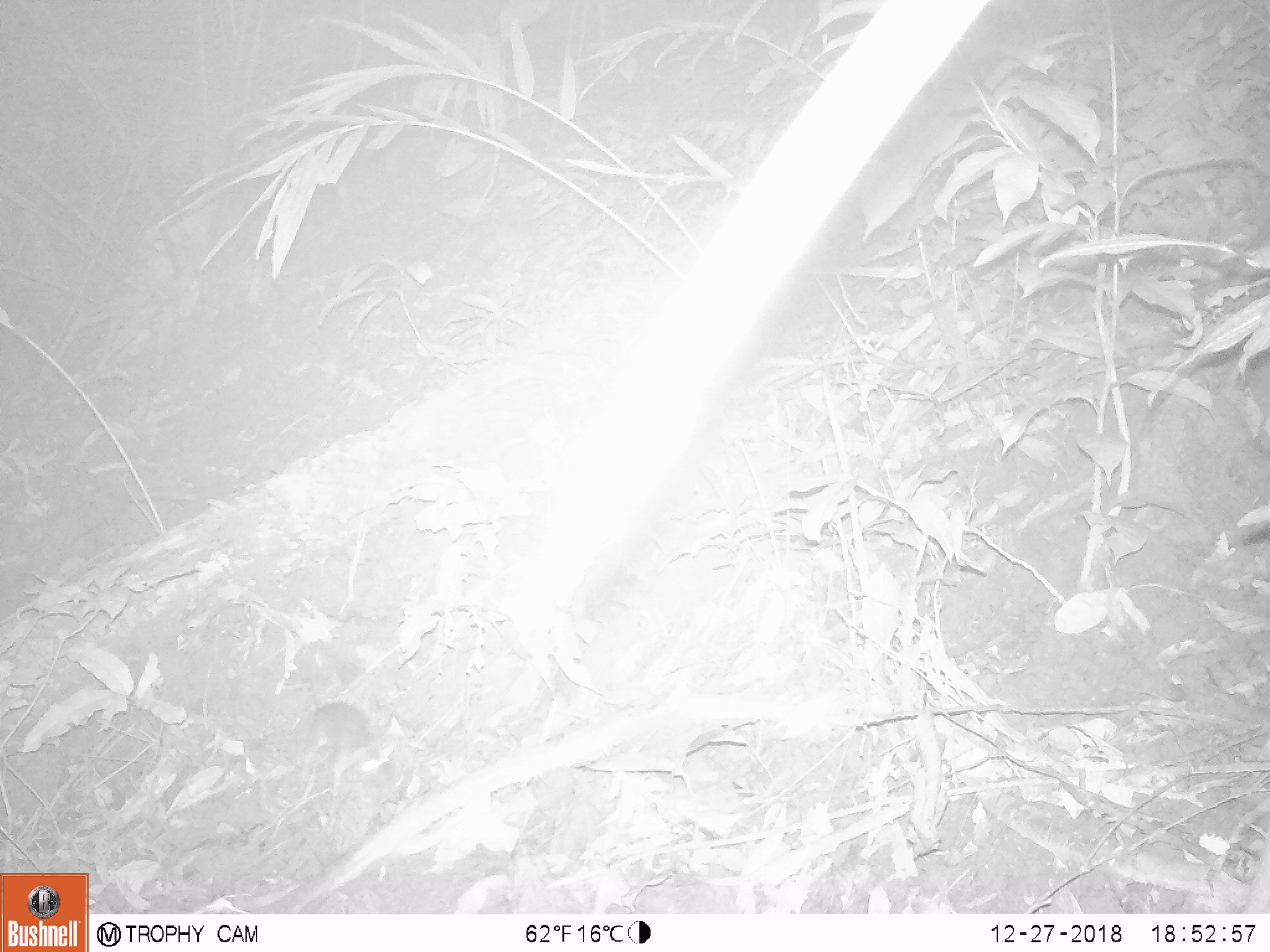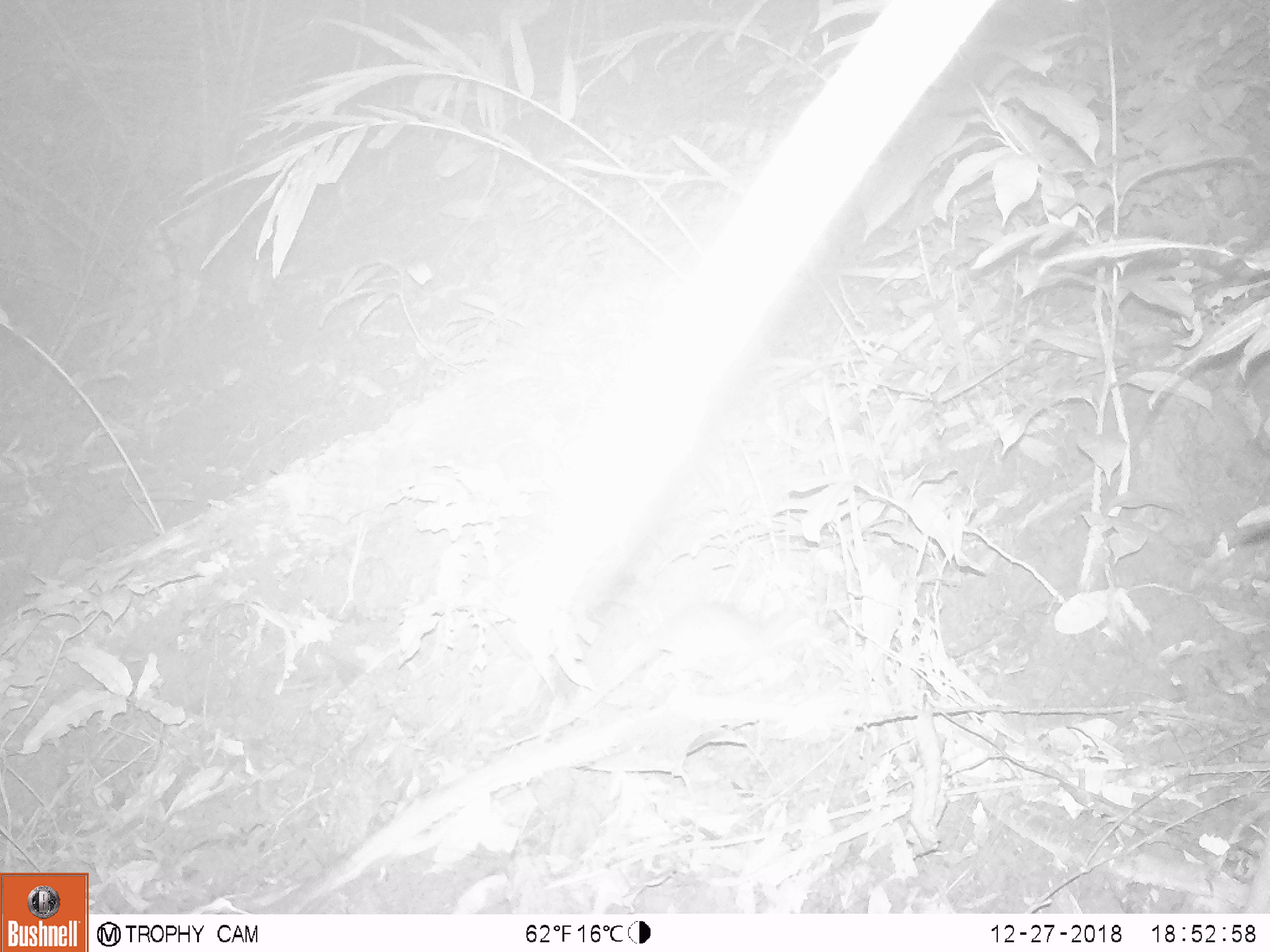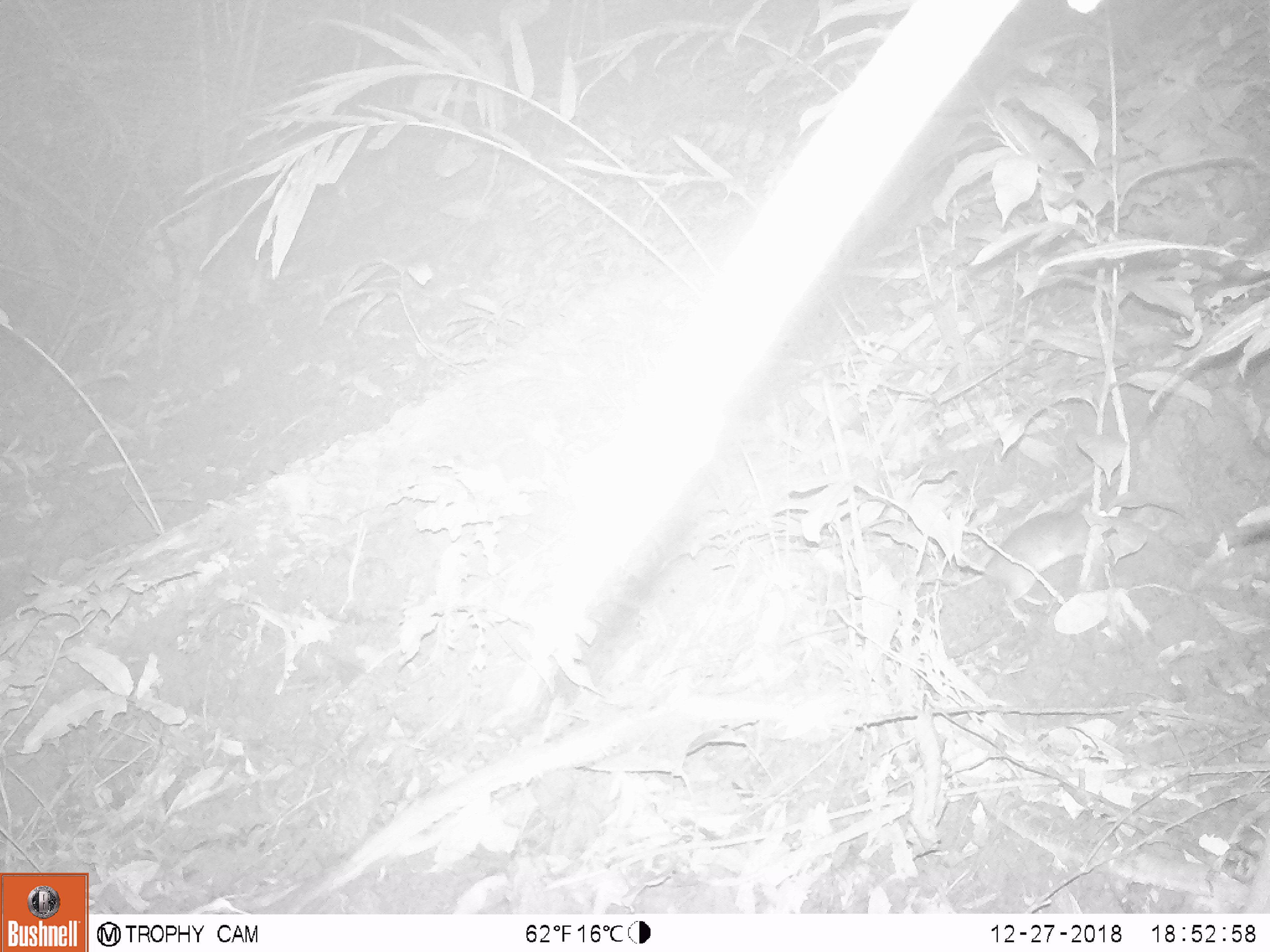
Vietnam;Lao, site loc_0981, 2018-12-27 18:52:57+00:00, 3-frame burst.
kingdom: Animalia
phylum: Chordata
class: Mammalia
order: Rodentia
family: Muridae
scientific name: Muridae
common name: old-world mice and rats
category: unidentified murid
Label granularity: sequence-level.